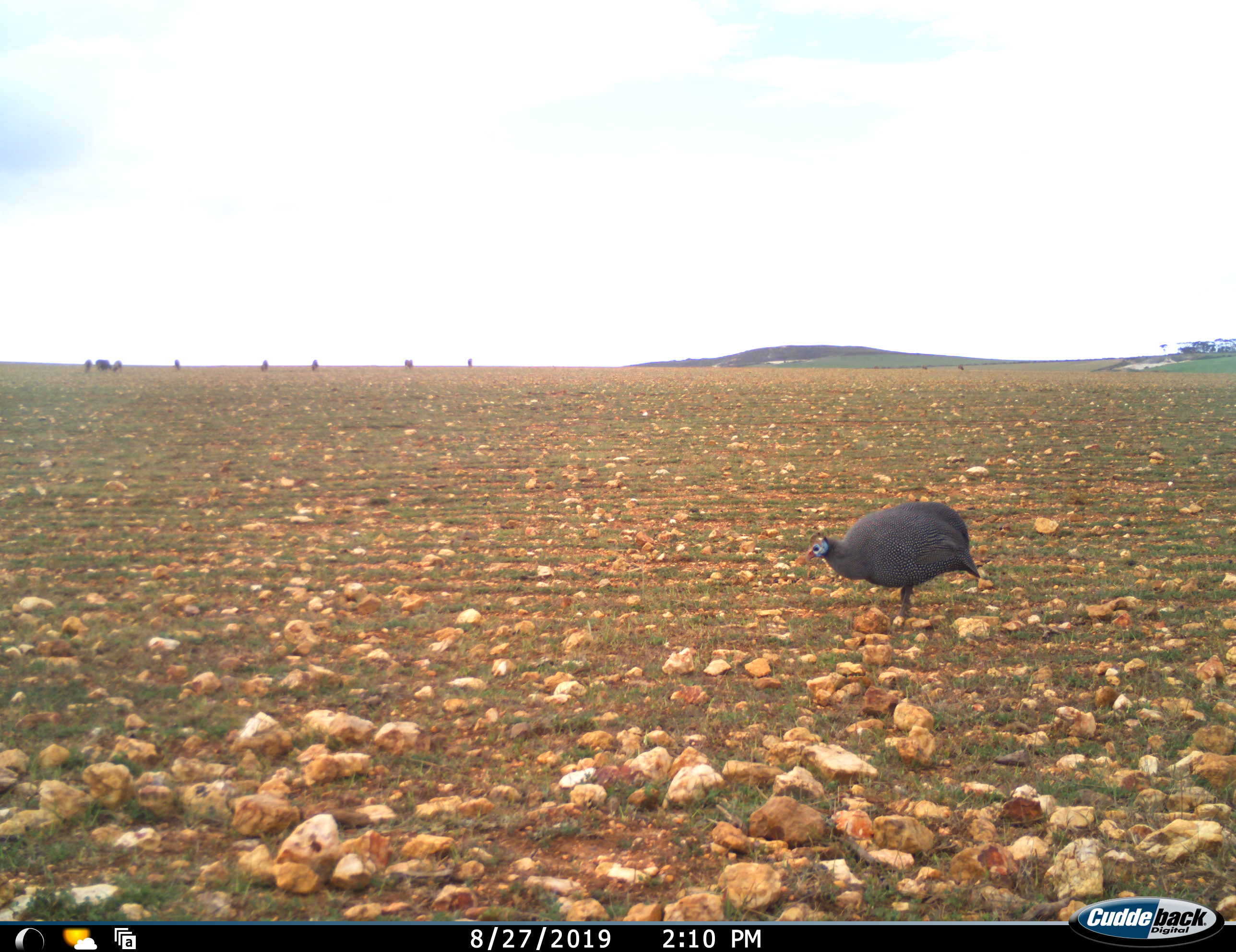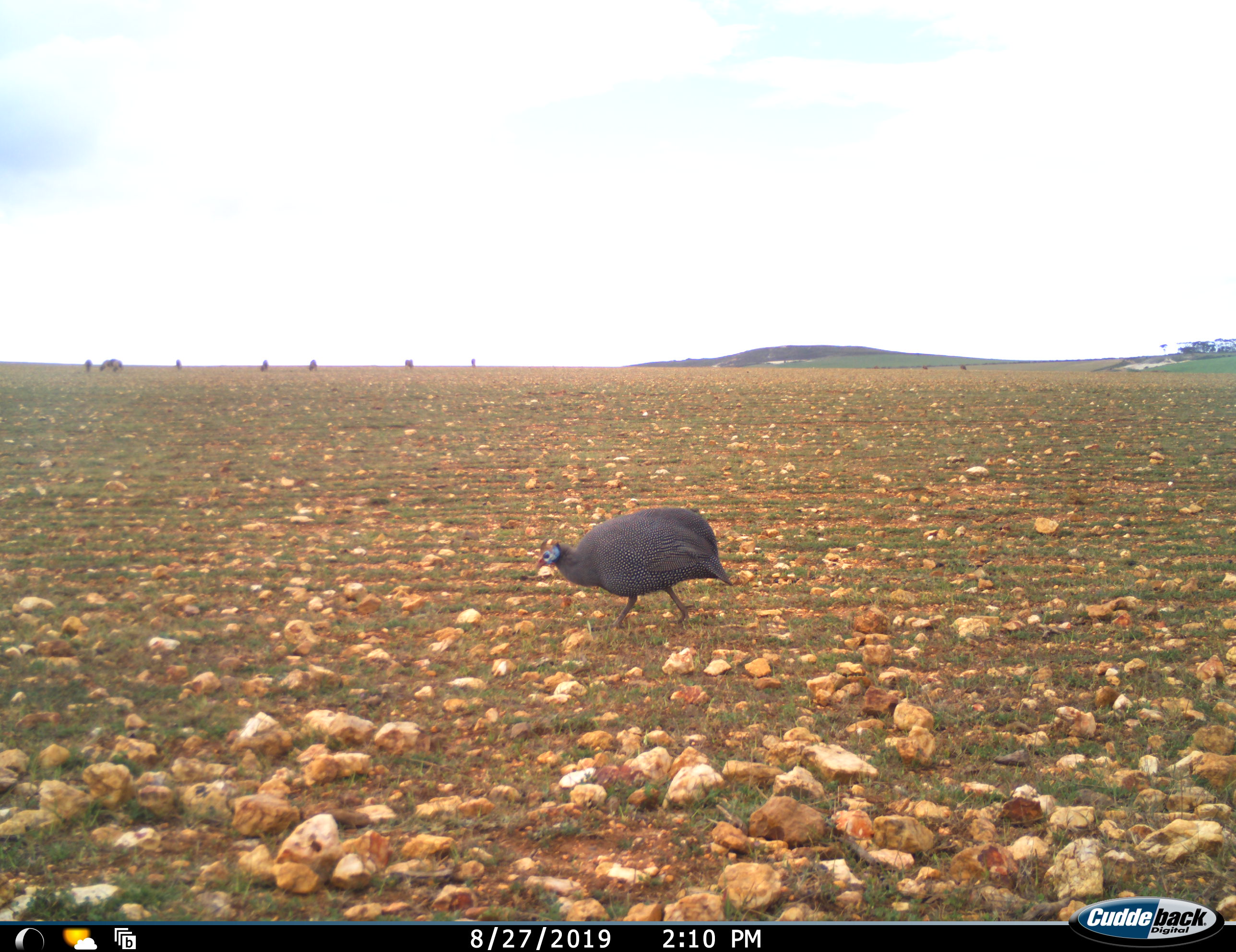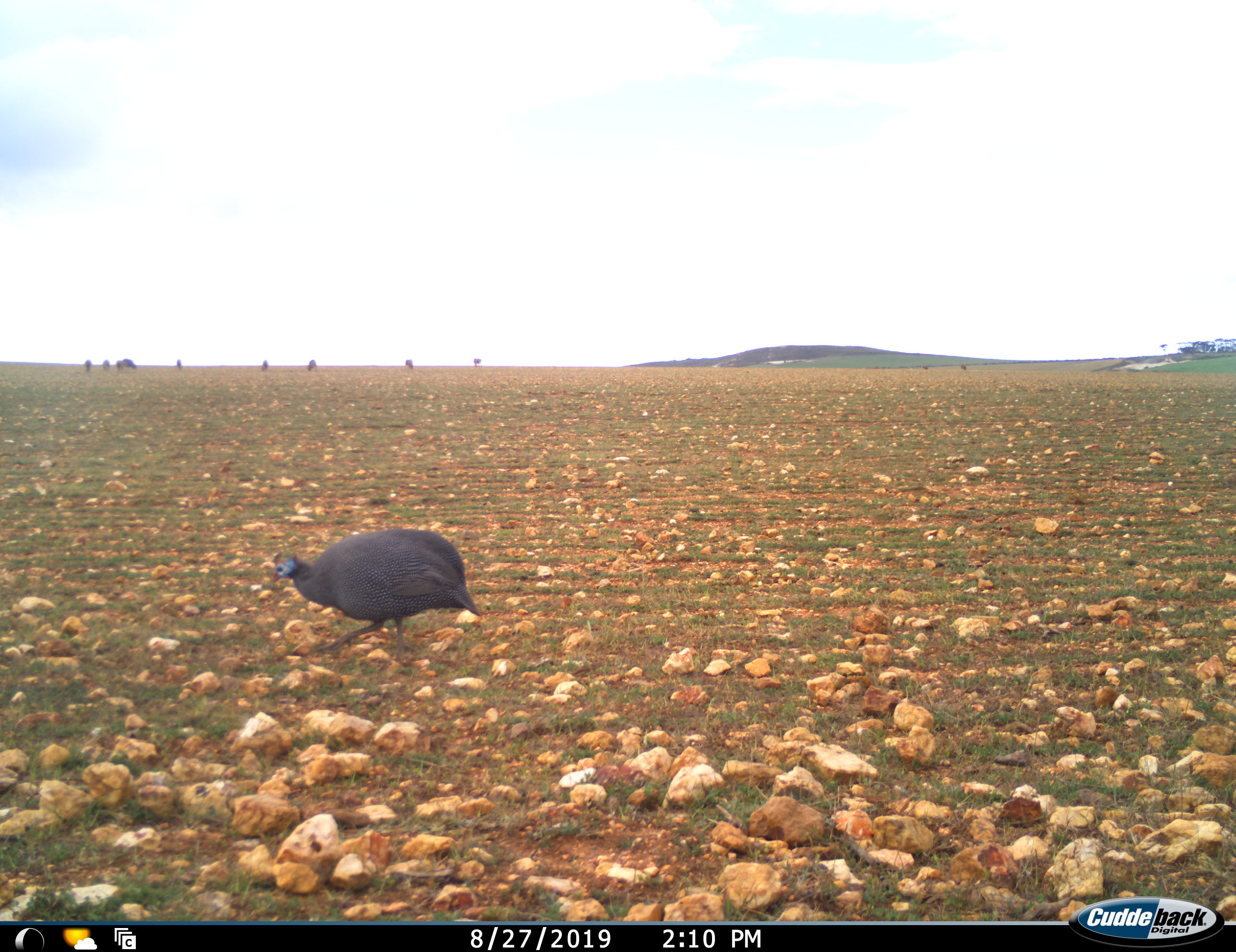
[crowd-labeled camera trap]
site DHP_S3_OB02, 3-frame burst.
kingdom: Animalia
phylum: Chordata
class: Aves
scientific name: Aves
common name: bird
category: birdother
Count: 1.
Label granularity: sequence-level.